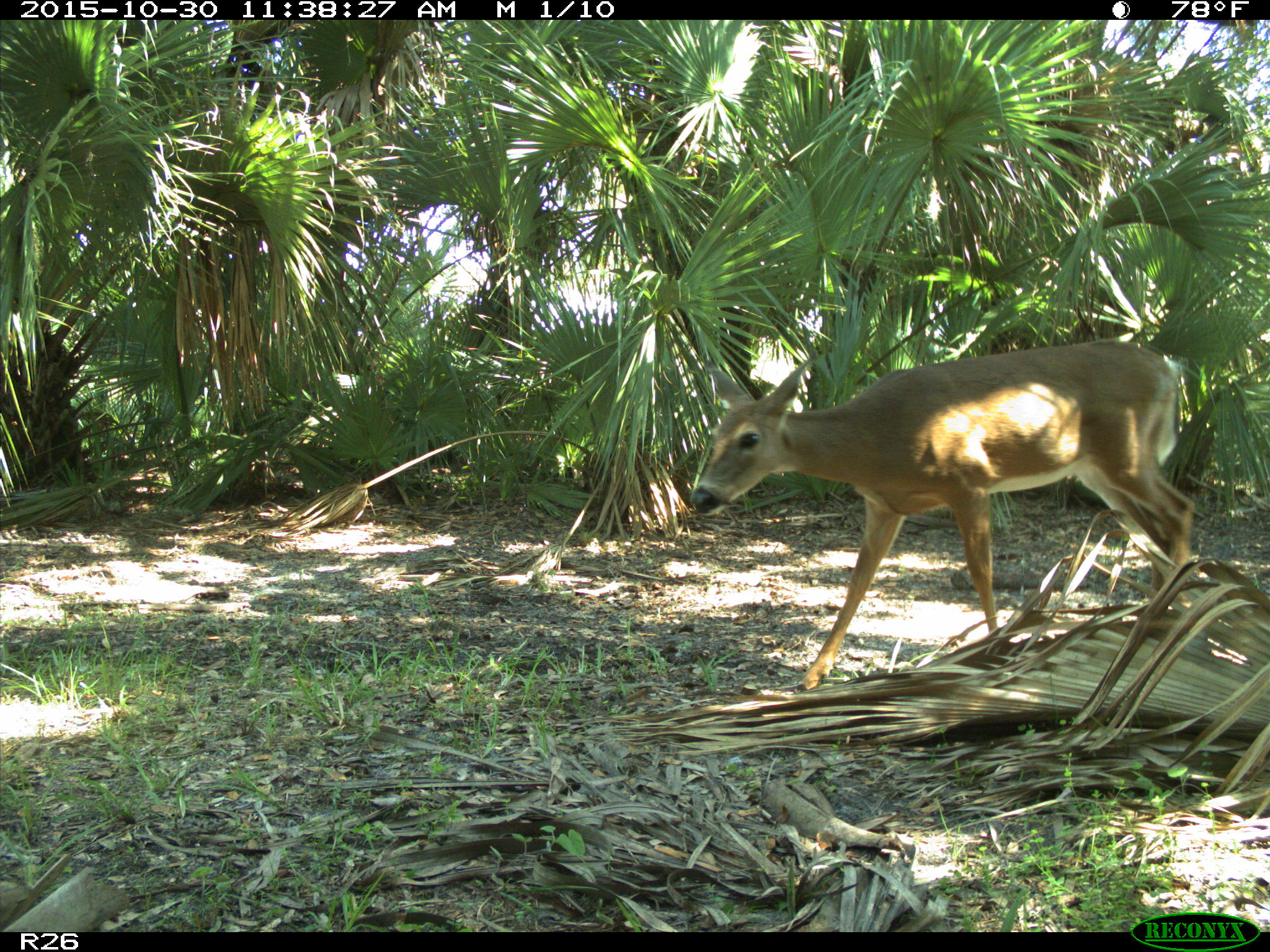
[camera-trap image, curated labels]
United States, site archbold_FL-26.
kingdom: Animalia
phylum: Chordata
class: Mammalia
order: Artiodactyla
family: Cervidae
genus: Odocoileus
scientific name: Odocoileus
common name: deer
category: unidentified deer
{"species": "unidentified deer (deer) (Odocoileus)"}